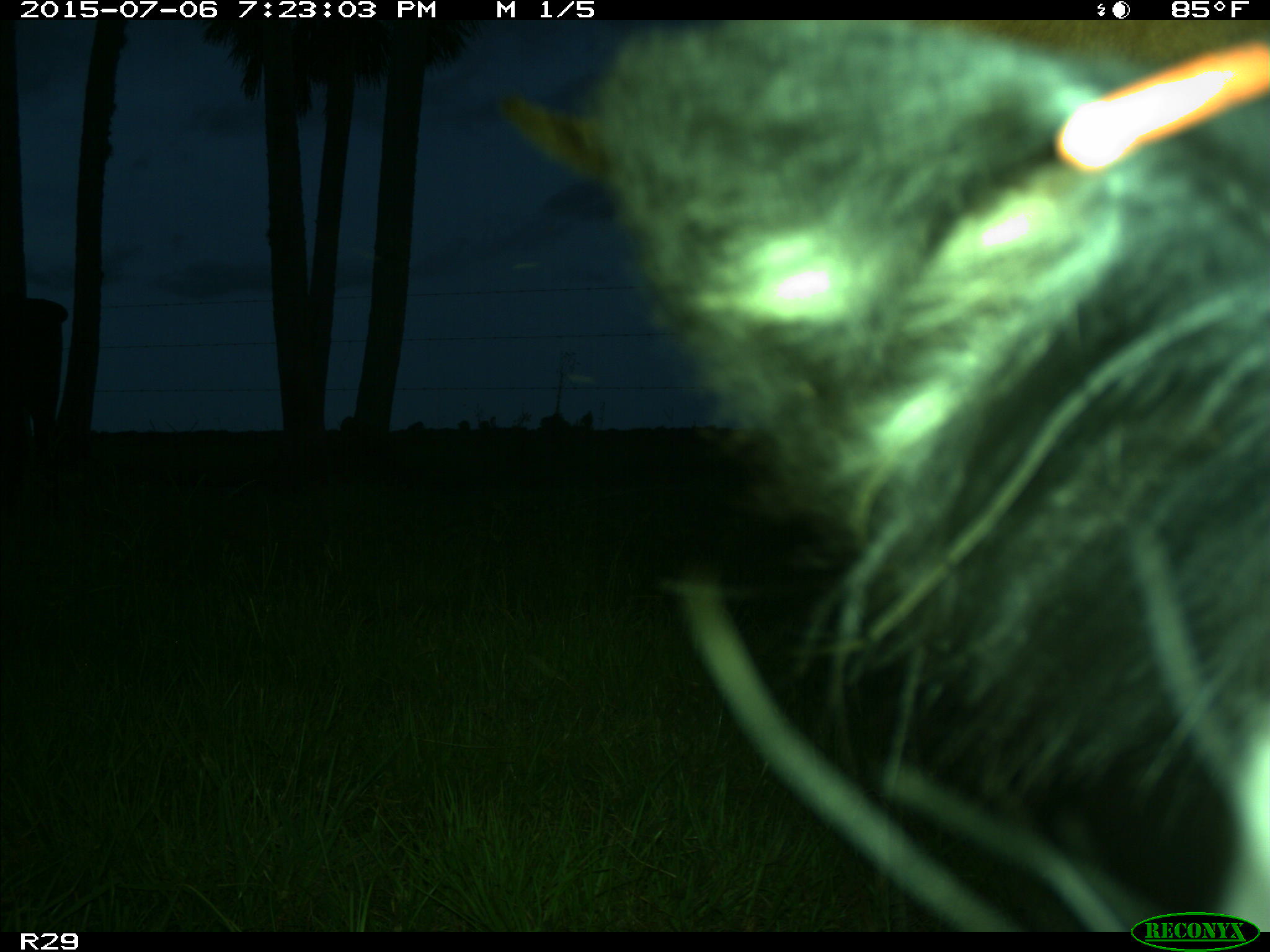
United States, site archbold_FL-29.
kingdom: Animalia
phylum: Chordata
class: Mammalia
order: Artiodactyla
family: Bovidae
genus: Bos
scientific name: Bos taurus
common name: domestic cow